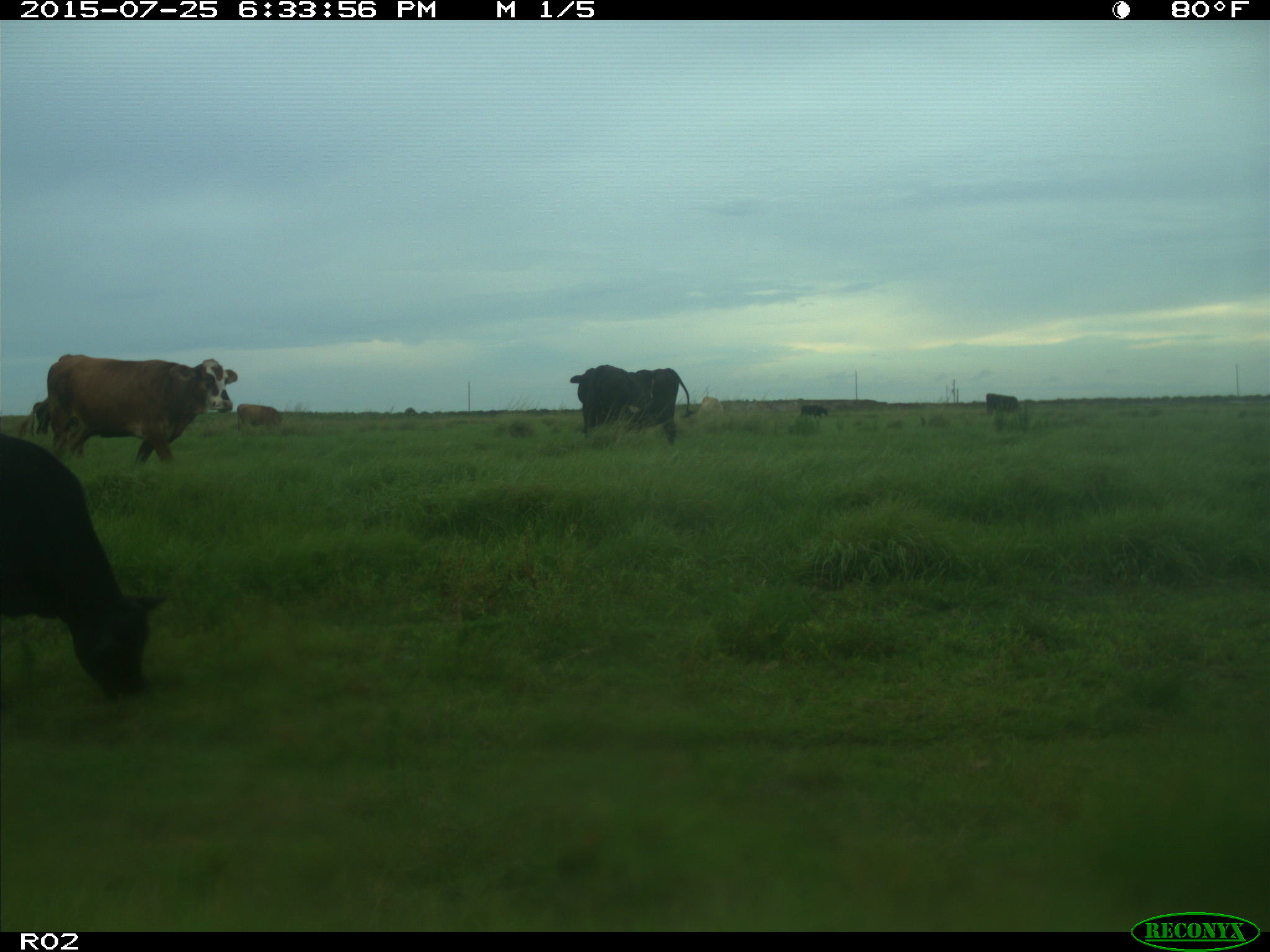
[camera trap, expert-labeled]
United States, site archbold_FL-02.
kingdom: Animalia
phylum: Chordata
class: Mammalia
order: Artiodactyla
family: Bovidae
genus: Bos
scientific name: Bos taurus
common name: domestic cow